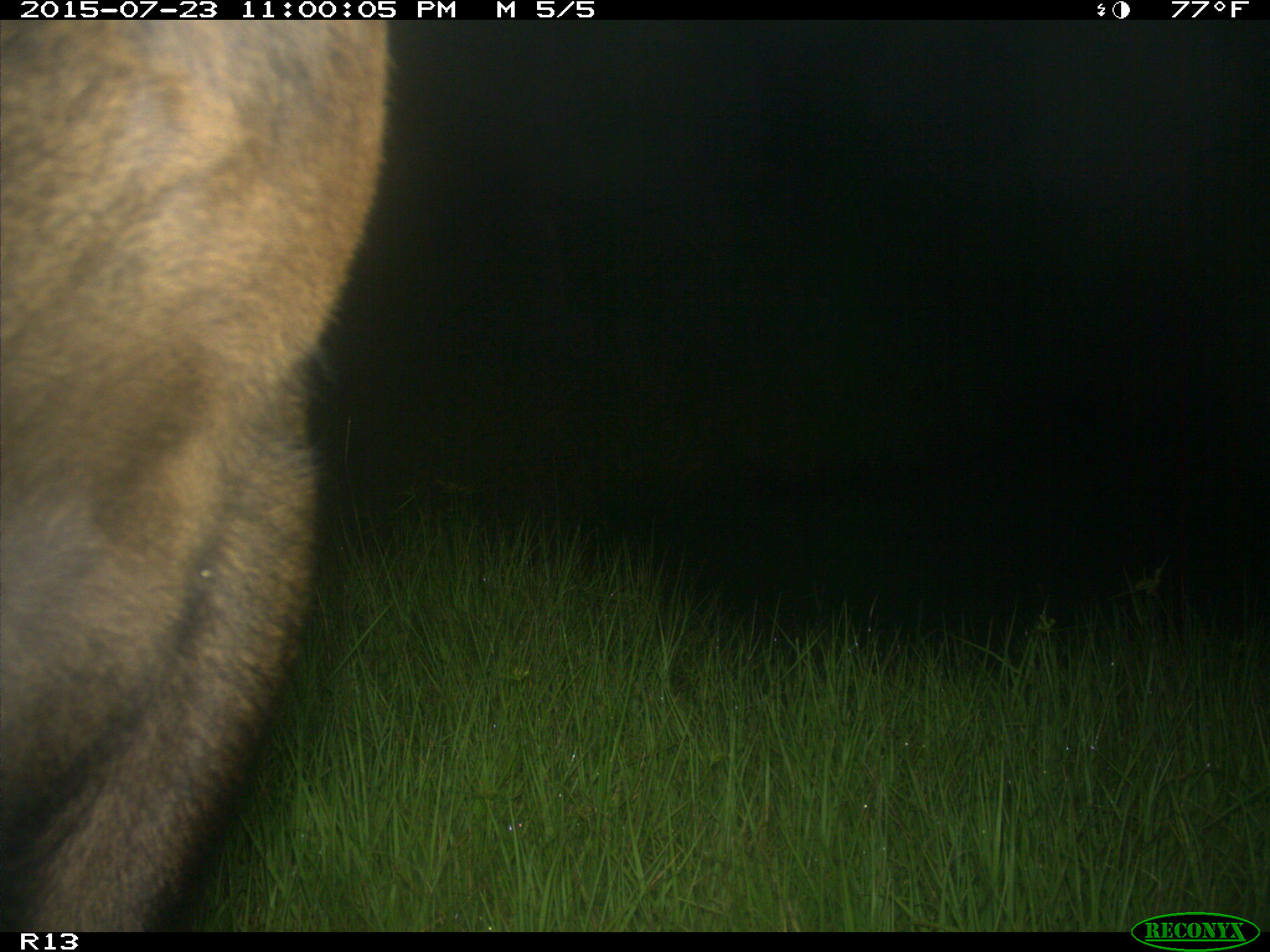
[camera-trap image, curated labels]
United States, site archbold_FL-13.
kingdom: Animalia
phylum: Chordata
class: Mammalia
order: Artiodactyla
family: Bovidae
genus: Bos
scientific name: Bos taurus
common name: domestic cow